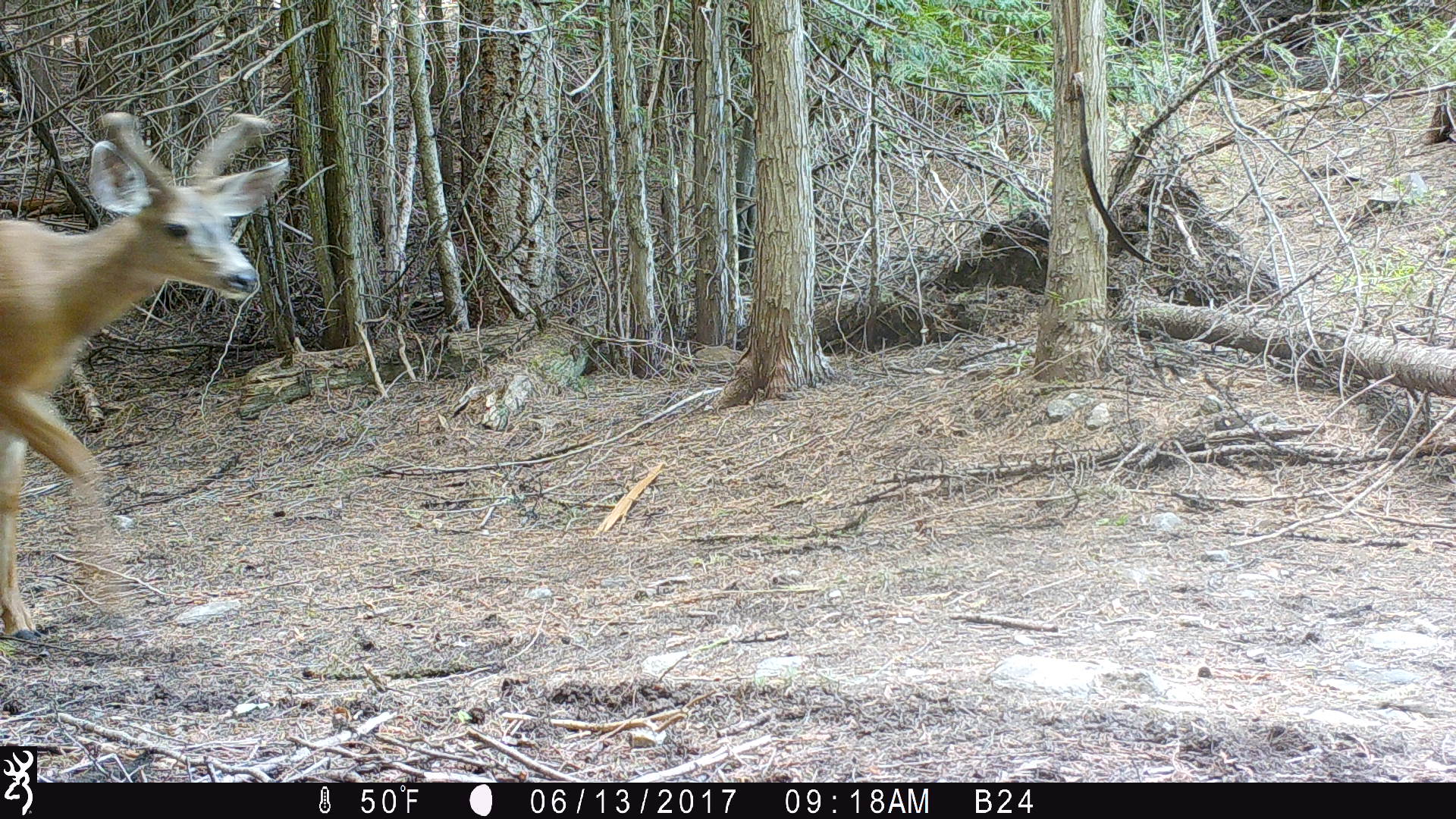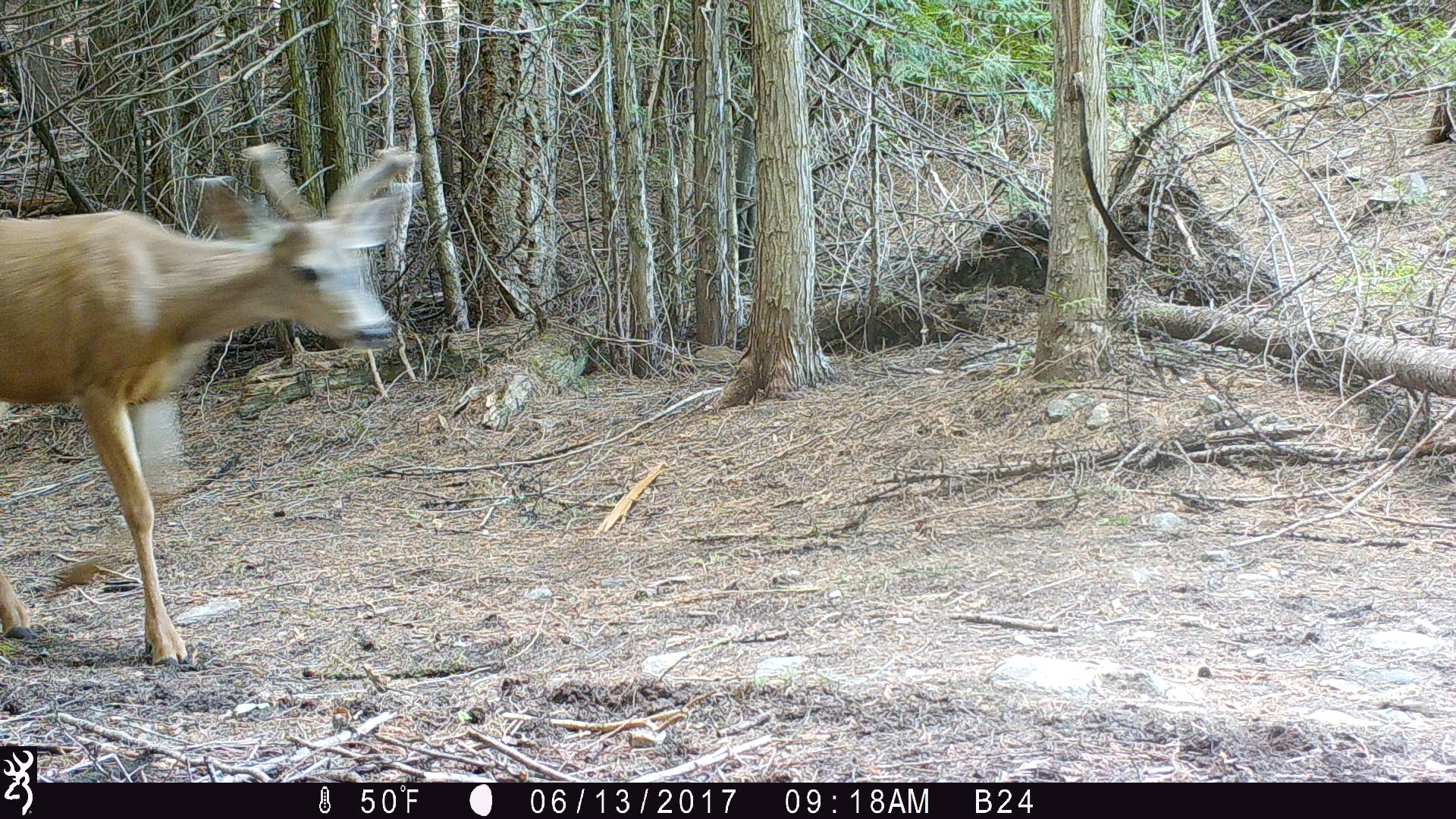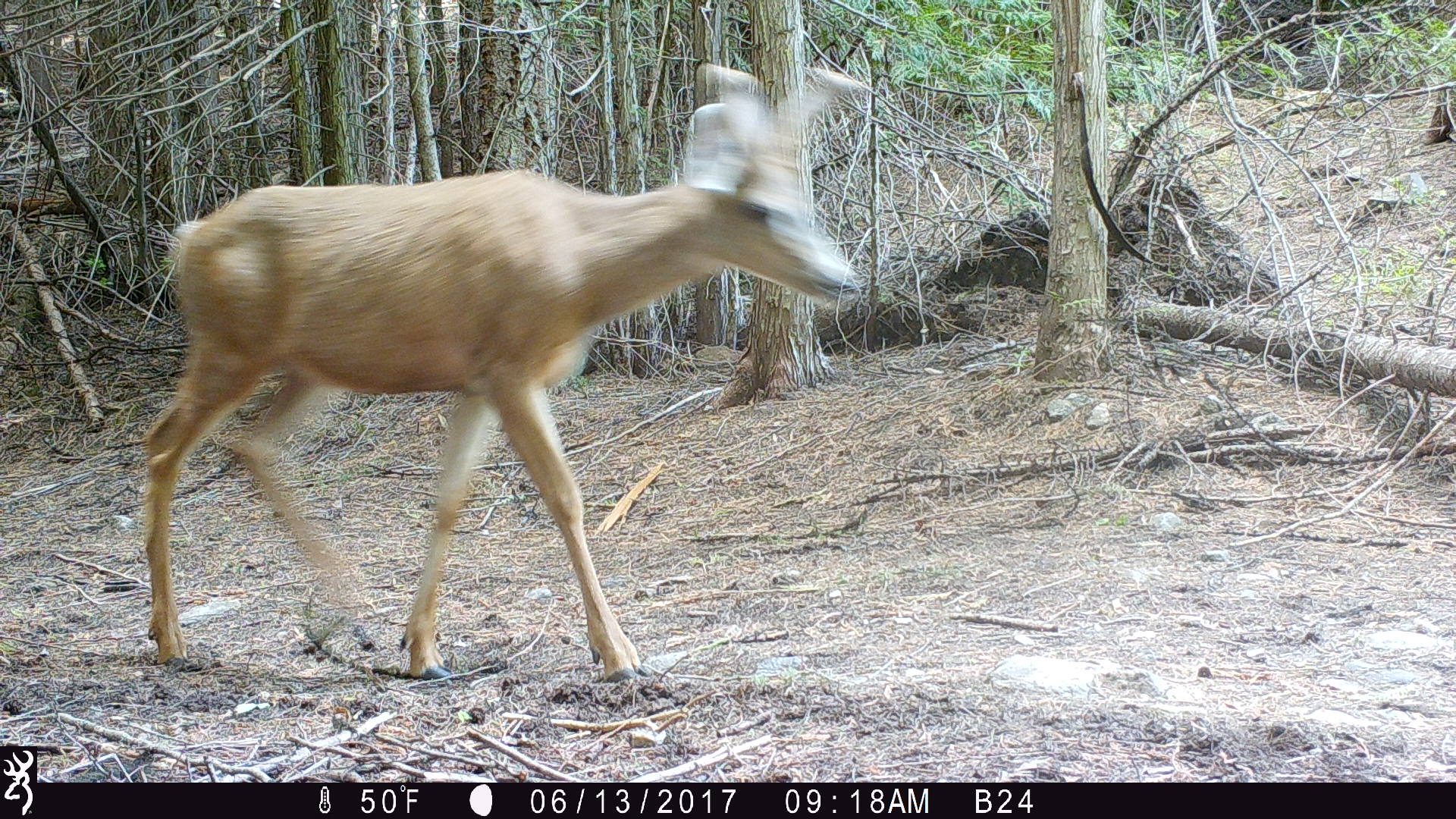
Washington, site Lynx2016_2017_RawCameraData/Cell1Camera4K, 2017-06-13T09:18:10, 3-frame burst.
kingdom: Animalia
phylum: Chordata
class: Mammalia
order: Artiodactyla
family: Cervidae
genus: Odocoileus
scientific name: Odocoileus hemionus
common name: mule deer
Odocoileus hemionus (mule deer). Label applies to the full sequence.